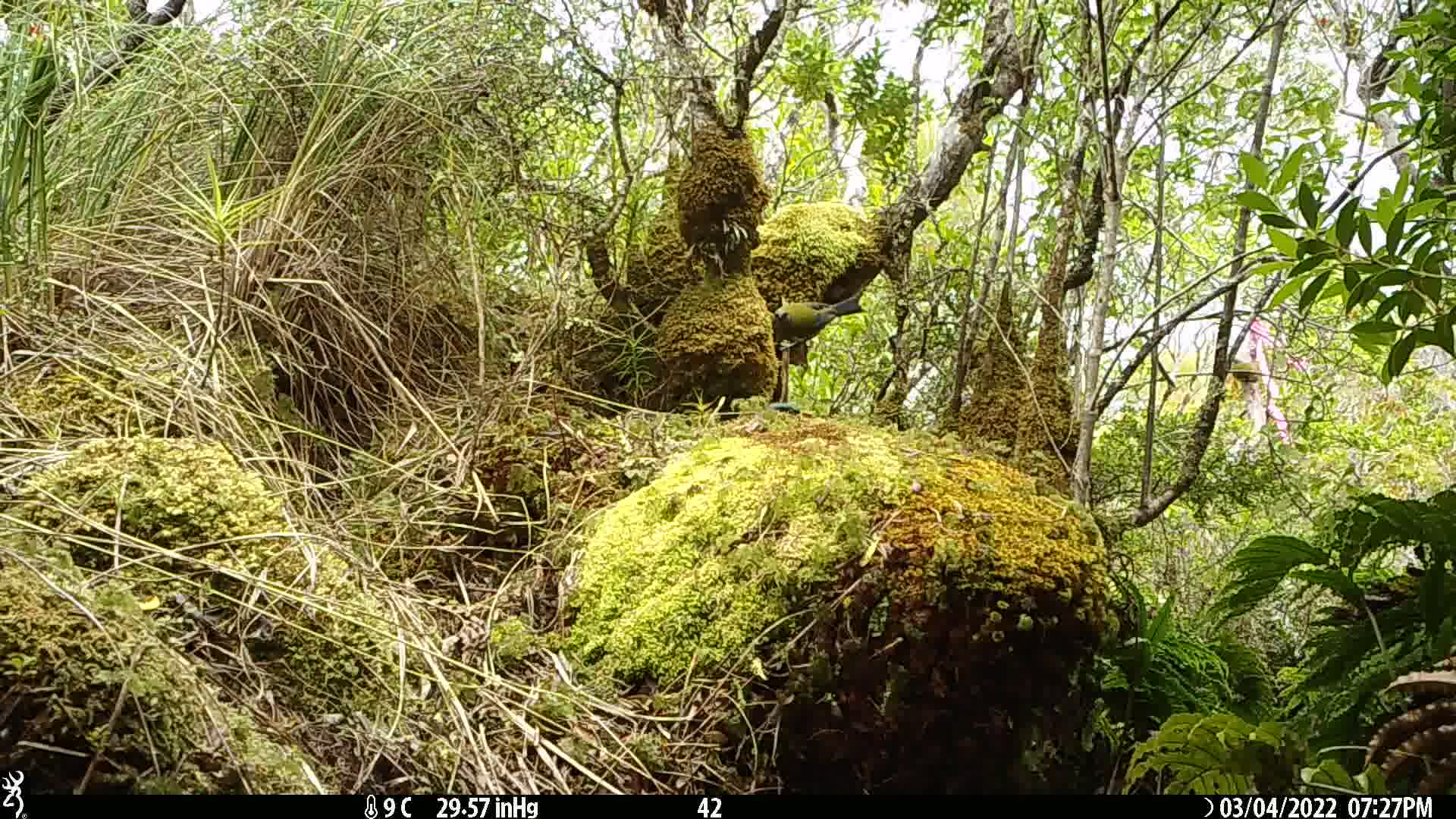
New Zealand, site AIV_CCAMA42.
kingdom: Animalia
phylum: Chordata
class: Aves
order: Passeriformes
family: Meliphagidae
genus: Anthornis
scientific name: Anthornis melanura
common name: new zealand bellbird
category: bellbird